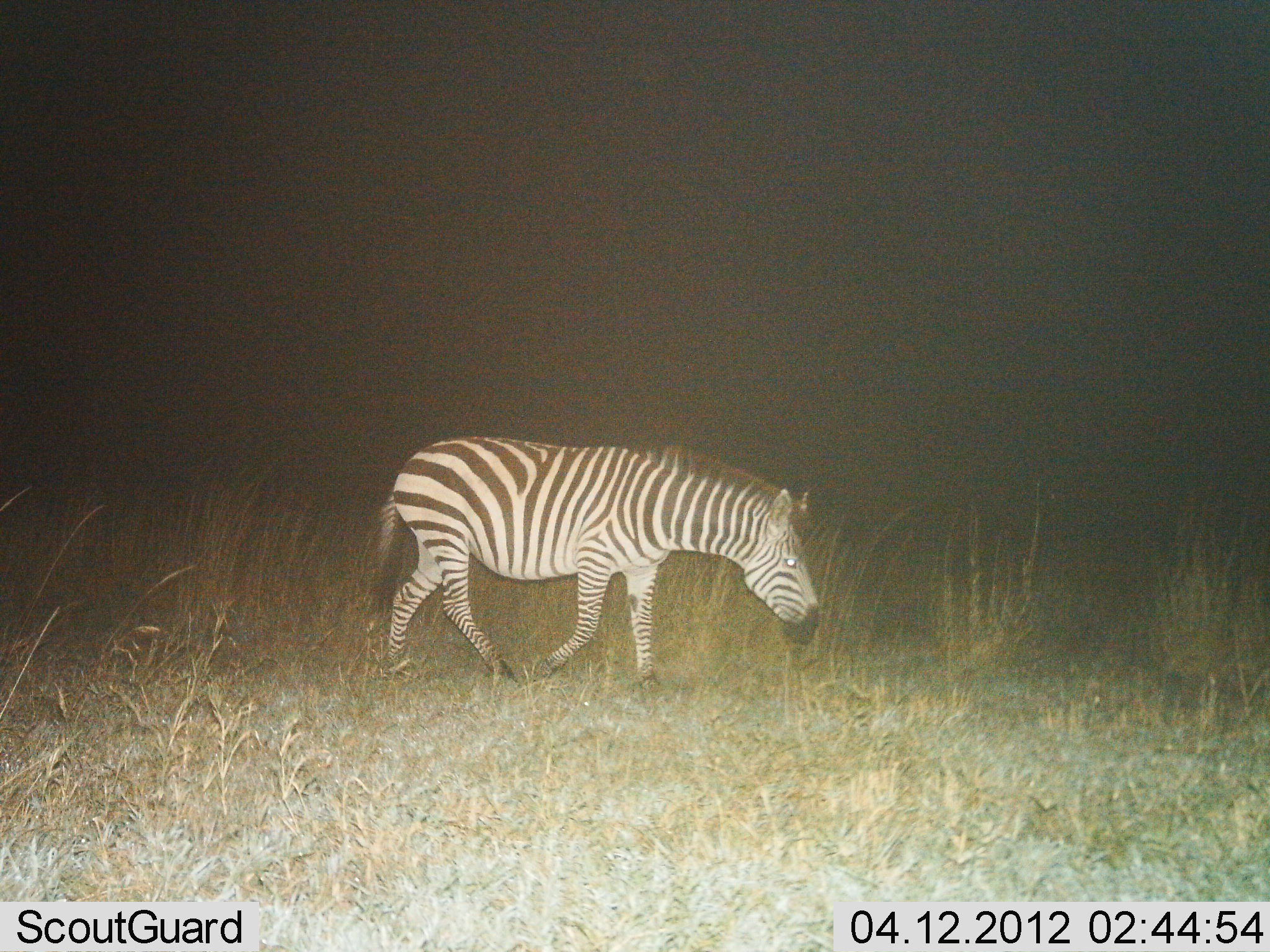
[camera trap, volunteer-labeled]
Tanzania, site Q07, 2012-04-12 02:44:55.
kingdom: Animalia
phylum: Chordata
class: Mammalia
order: Perissodactyla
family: Equidae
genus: Equus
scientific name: Equus quagga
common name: plains zebra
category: zebra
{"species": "zebra (plains zebra) (Equus quagga)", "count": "1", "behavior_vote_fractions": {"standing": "11%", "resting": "0%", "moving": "79%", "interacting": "0%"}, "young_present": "0%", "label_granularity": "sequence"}